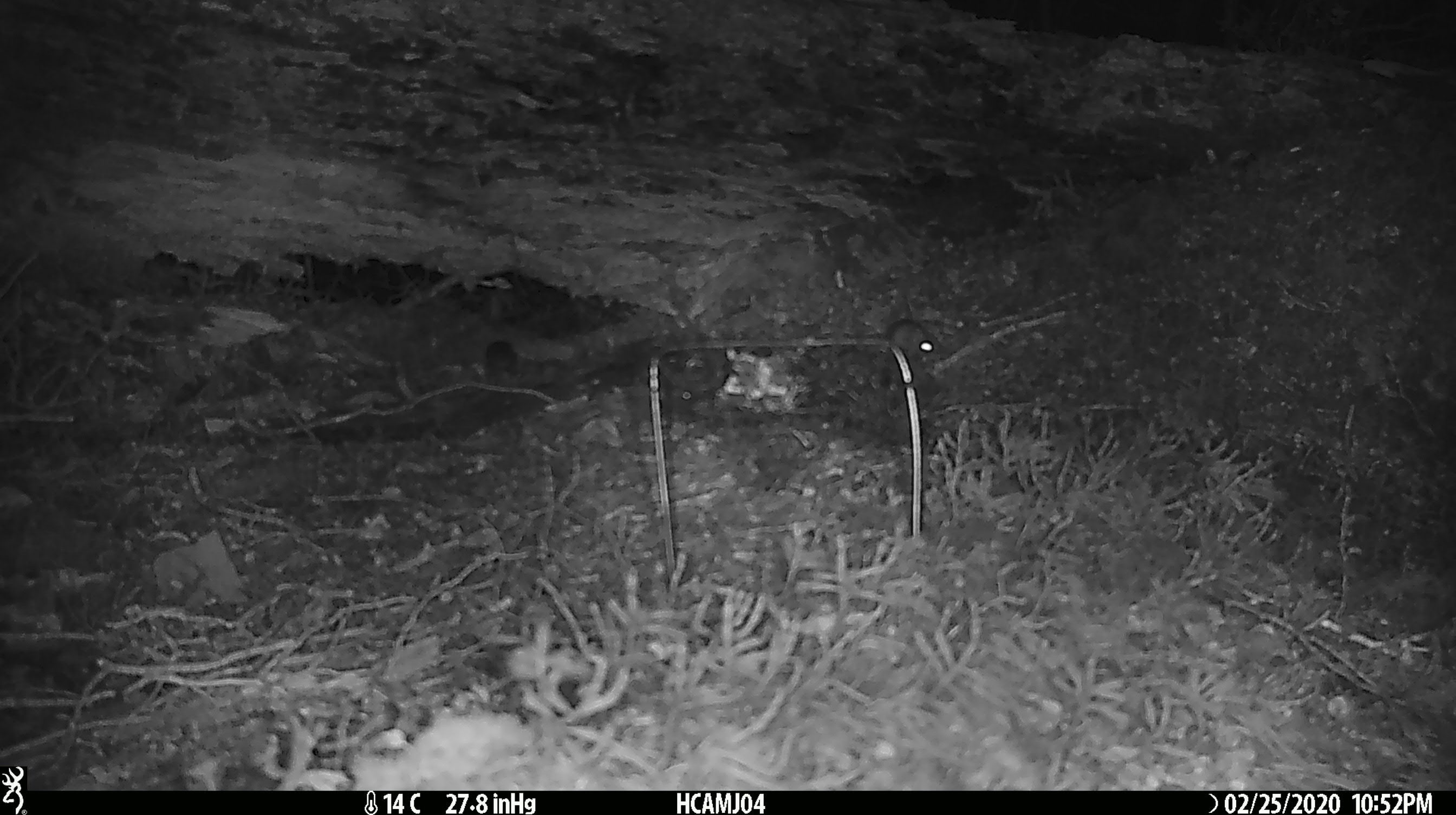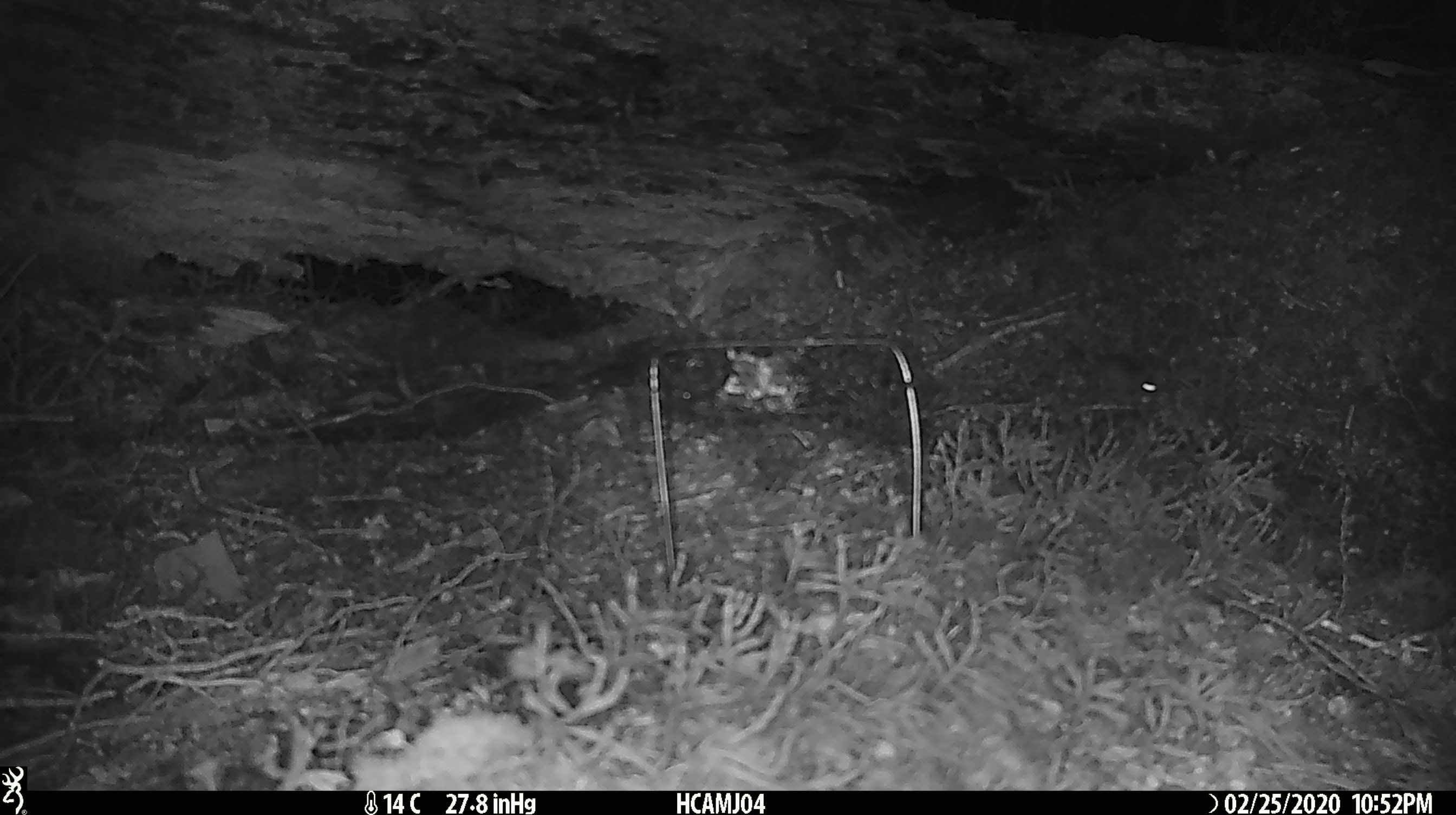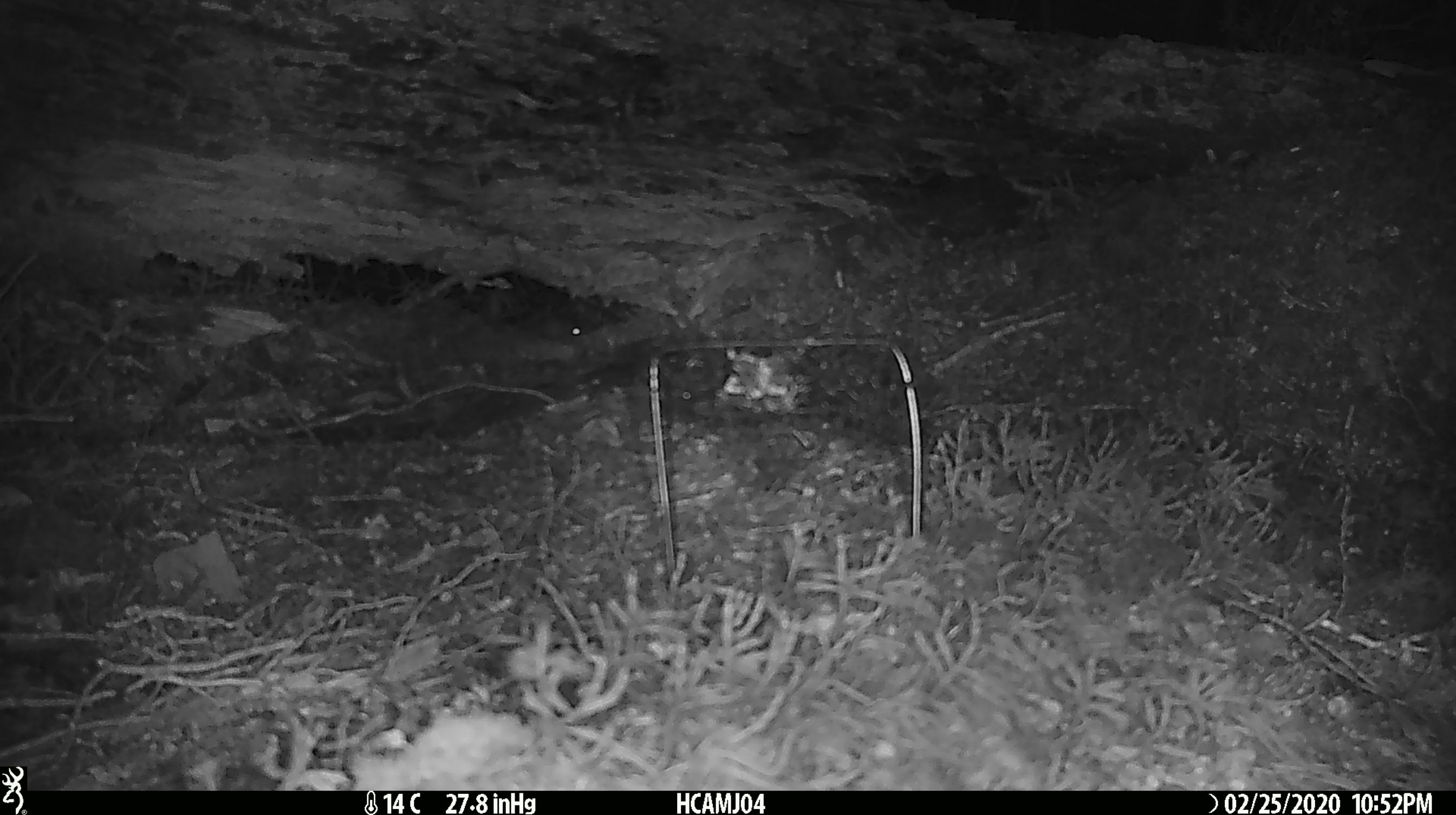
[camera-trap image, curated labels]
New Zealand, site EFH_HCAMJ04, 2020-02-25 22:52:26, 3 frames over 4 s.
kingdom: Animalia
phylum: Chordata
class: Mammalia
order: Rodentia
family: Muridae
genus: Mus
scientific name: Mus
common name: mouse